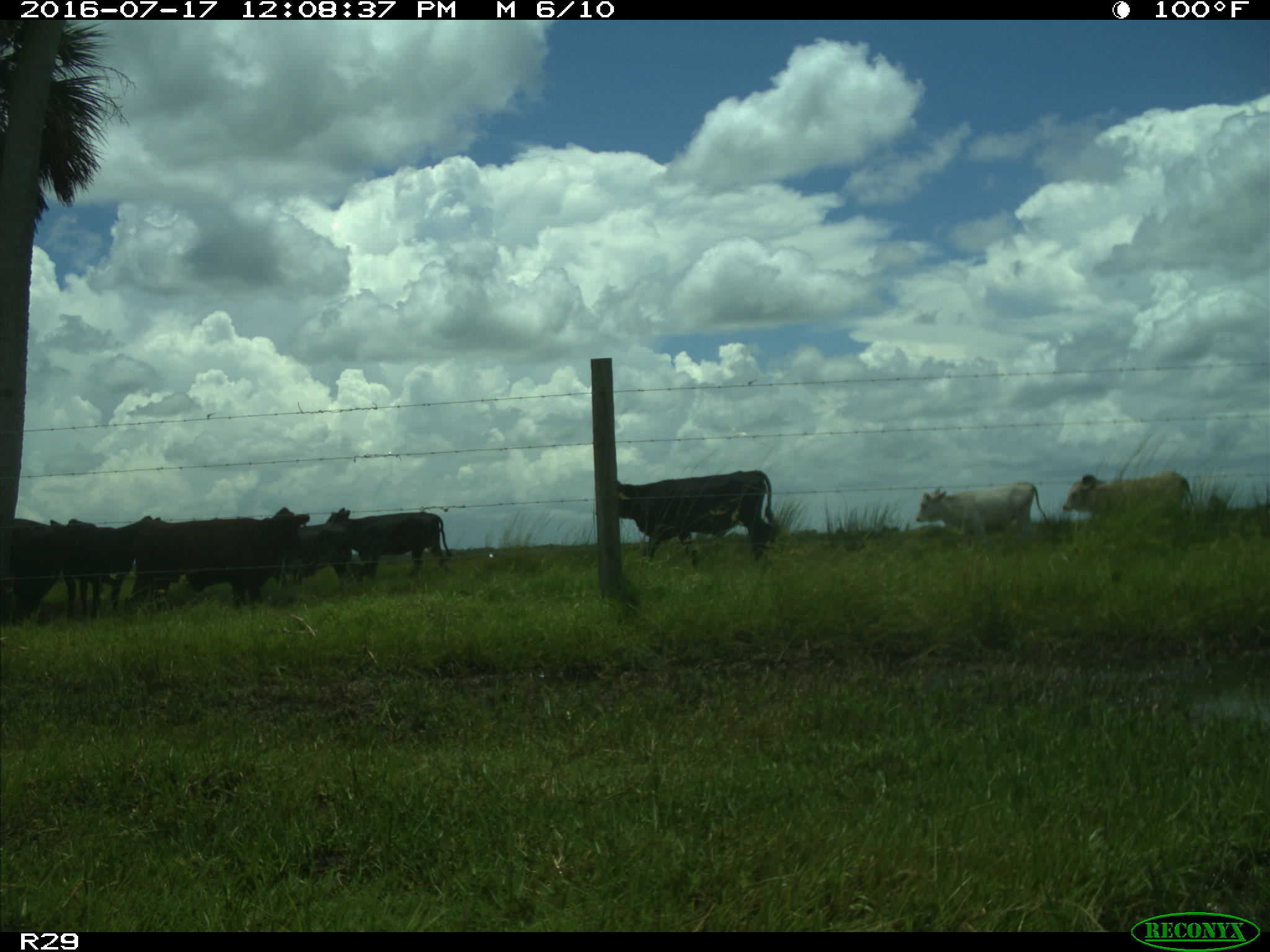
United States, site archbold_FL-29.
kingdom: Animalia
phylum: Chordata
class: Mammalia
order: Artiodactyla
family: Bovidae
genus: Bos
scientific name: Bos taurus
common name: domestic cow